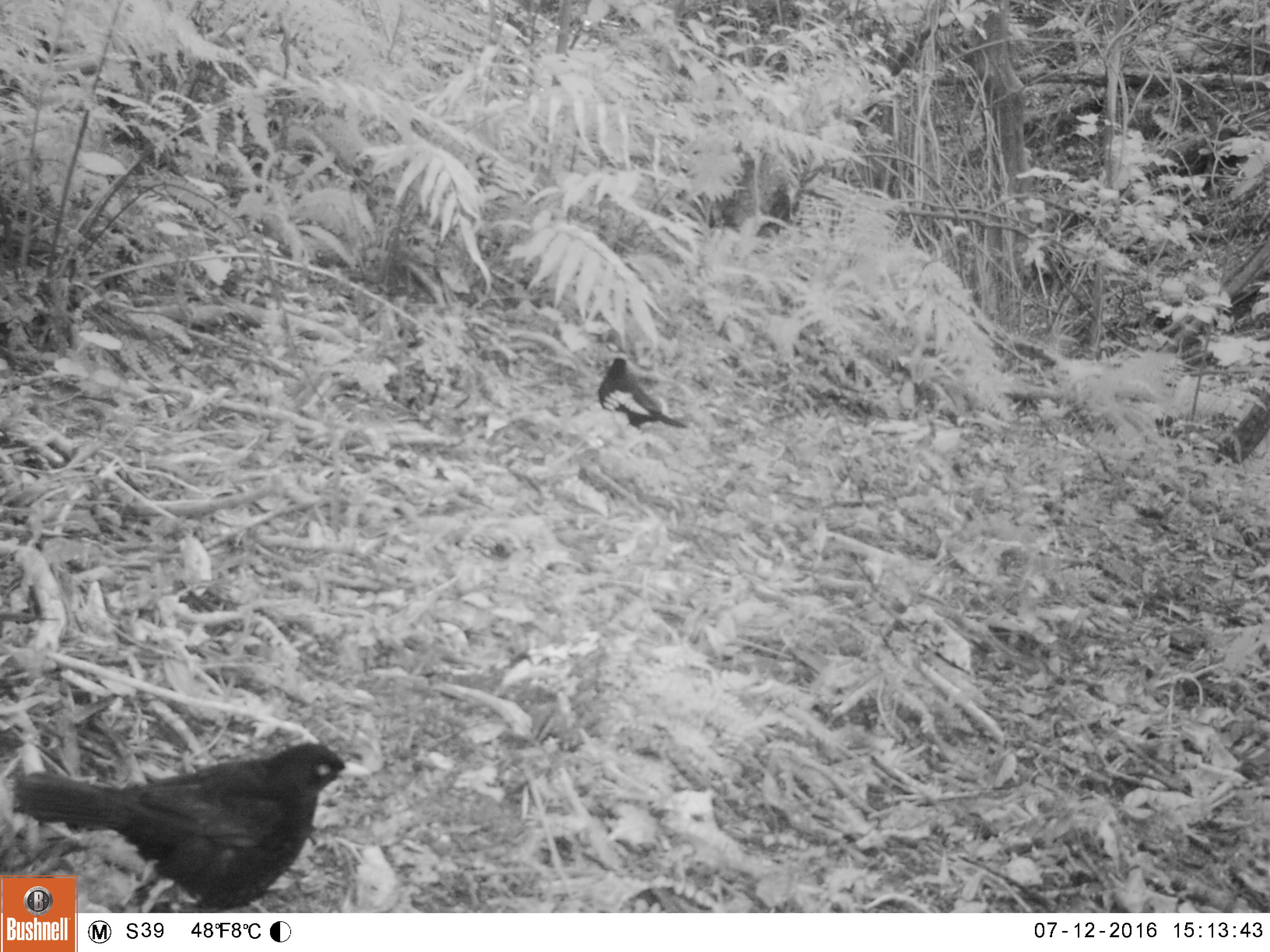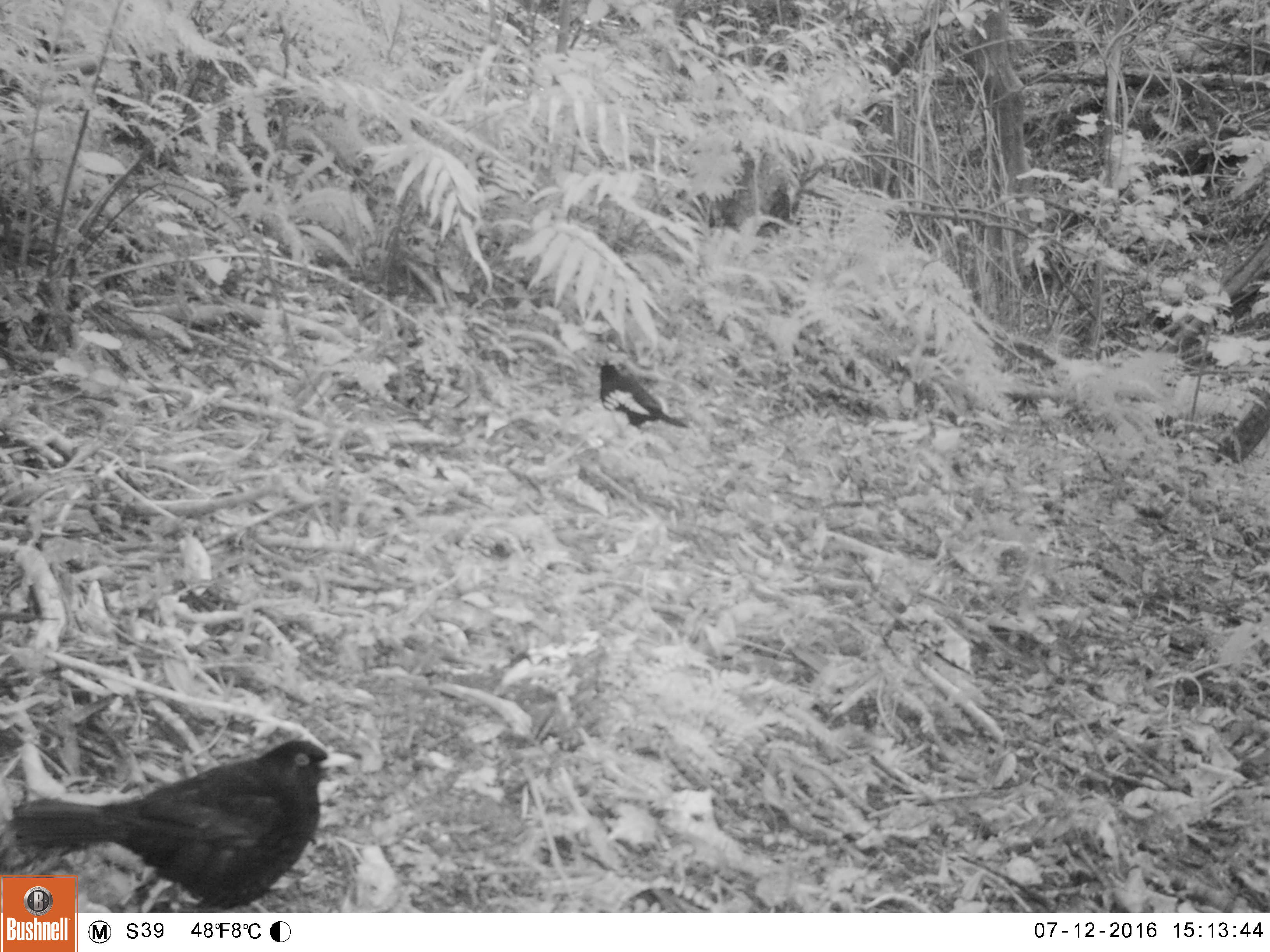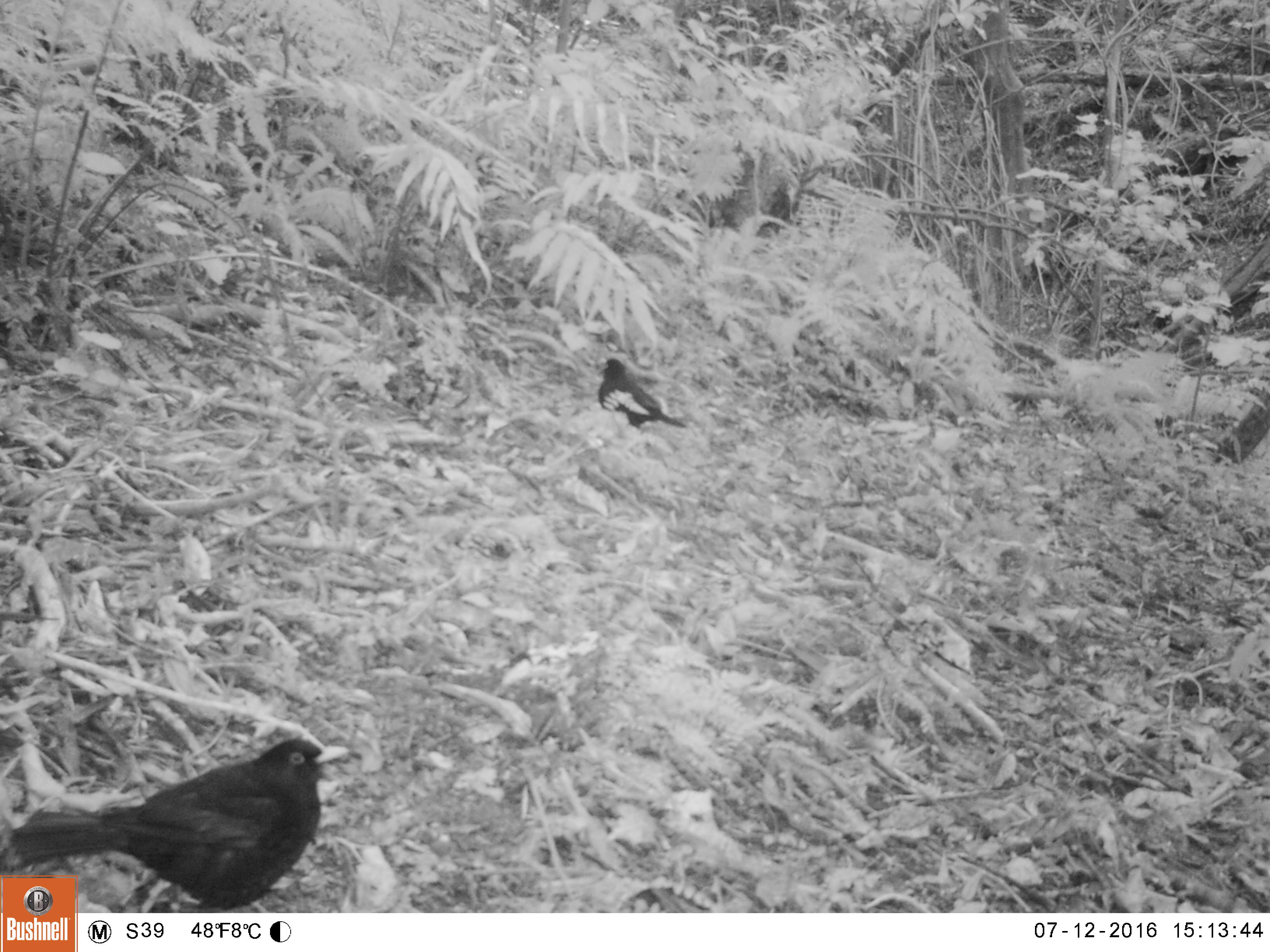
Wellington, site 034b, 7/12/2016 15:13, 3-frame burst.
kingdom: Animalia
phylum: Chordata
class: Aves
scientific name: Aves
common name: bird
Bird (Aves).